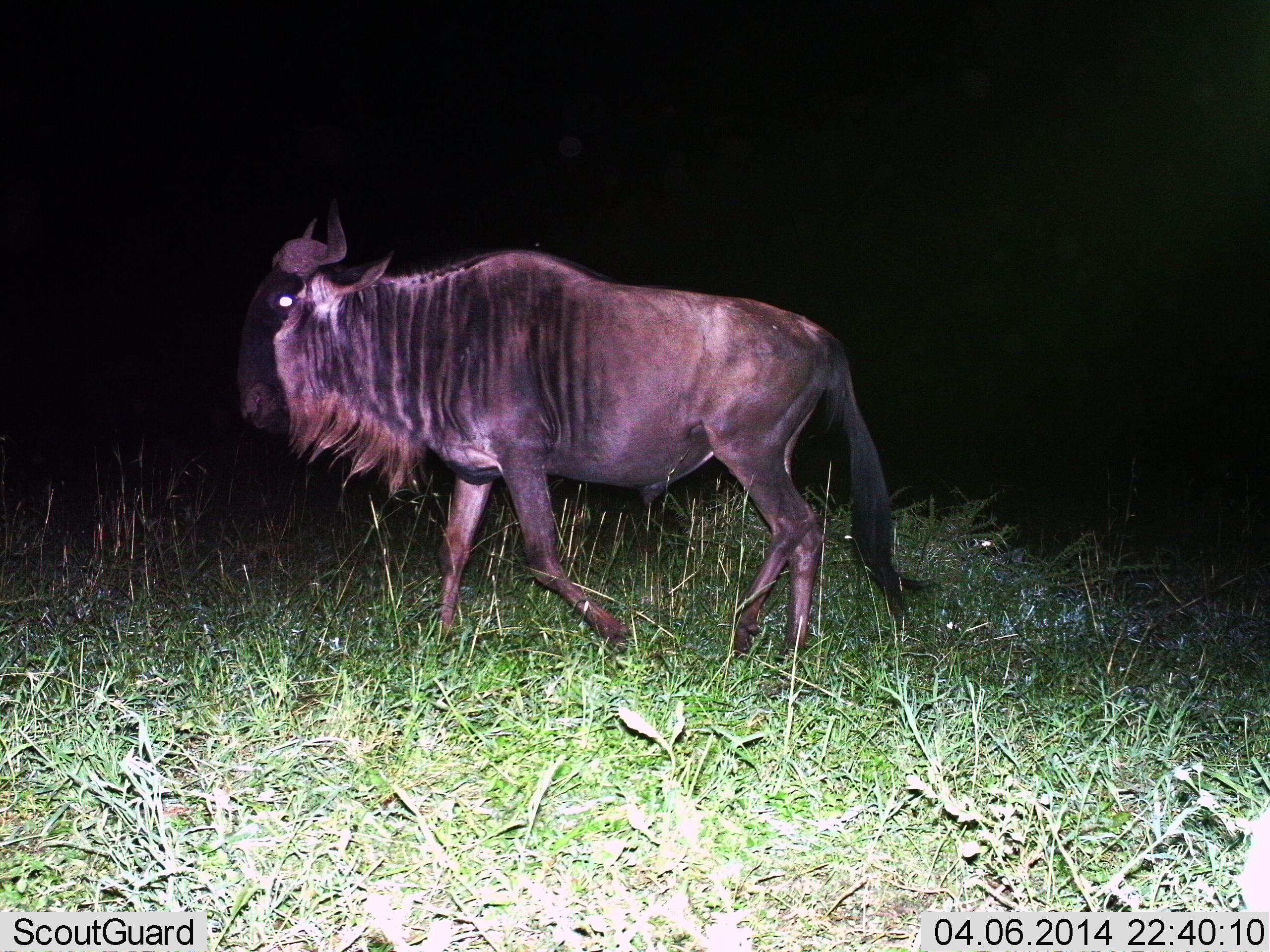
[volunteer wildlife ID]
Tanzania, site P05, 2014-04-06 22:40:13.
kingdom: Animalia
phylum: Chordata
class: Mammalia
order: Artiodactyla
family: Bovidae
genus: Connochaetes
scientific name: Connochaetes taurinus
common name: blue wildebeest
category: wildebeest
Wildebeest (blue wildebeest) (Connochaetes taurinus), count 1. Behavior (volunteer vote fractions): standing 0%, resting 0%, moving 100%, interacting 0%. Young present (vote fraction): 0%. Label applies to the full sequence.